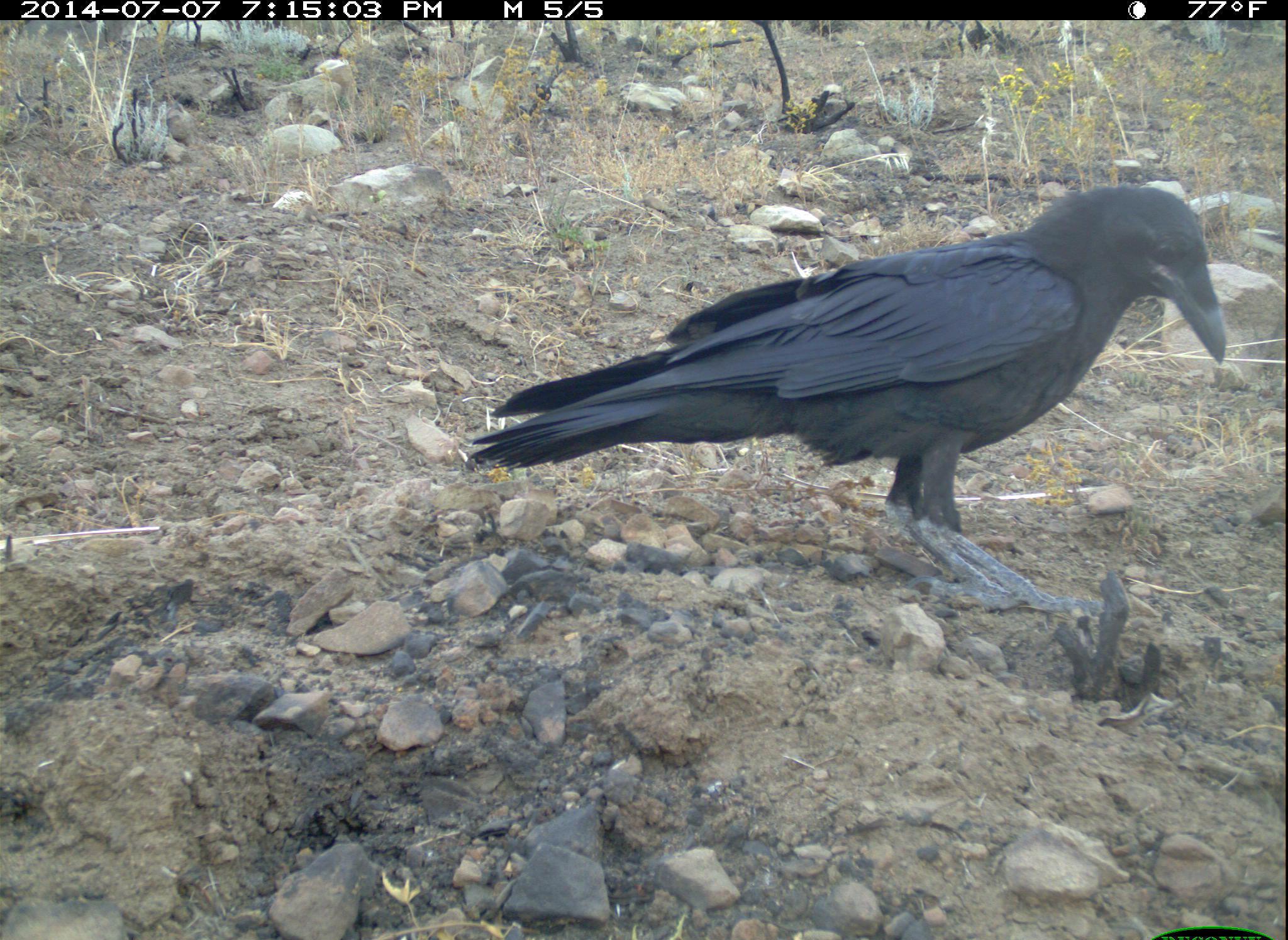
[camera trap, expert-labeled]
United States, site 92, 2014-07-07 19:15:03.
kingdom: Animalia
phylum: Chordata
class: Aves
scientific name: Aves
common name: bird